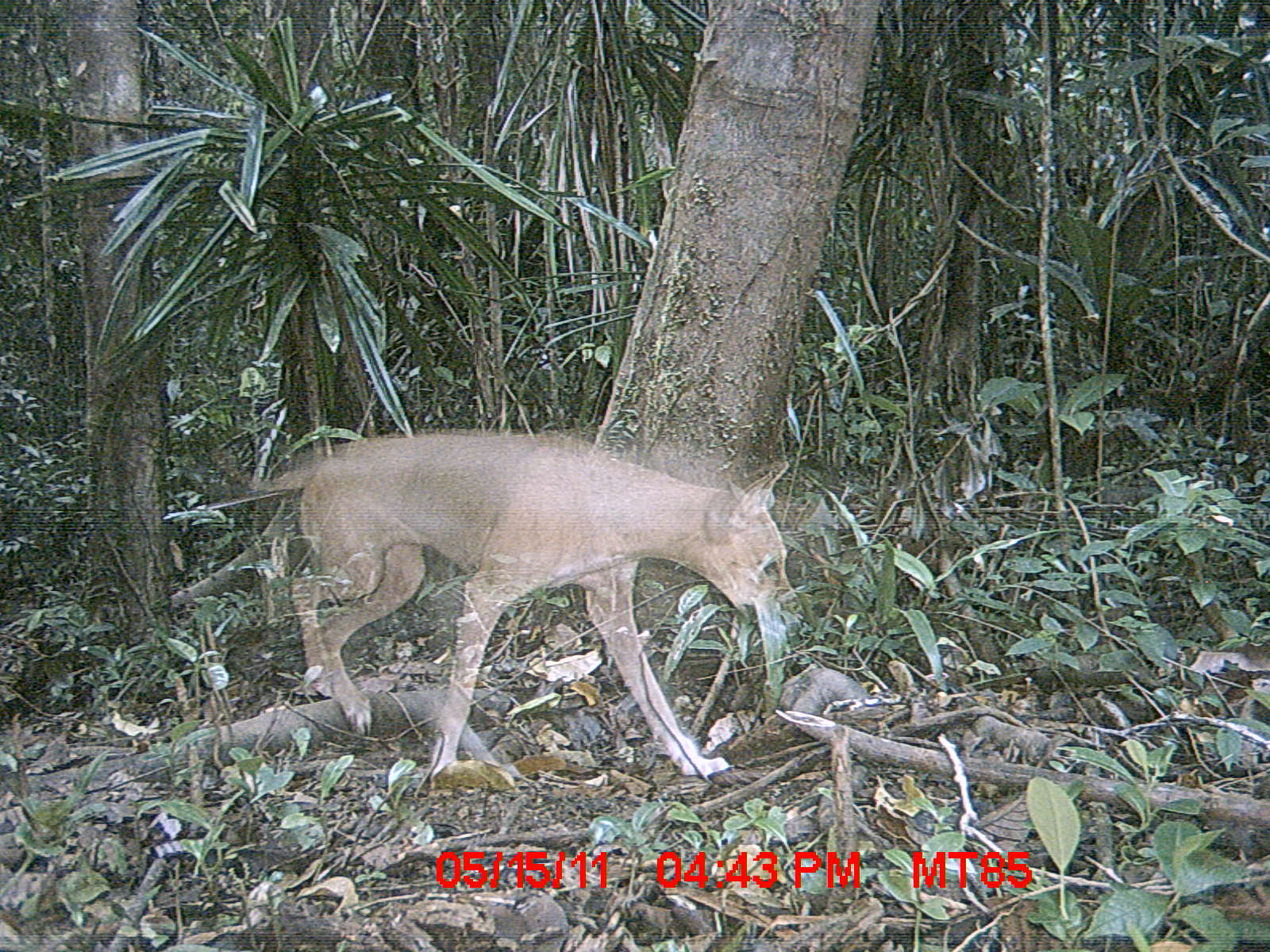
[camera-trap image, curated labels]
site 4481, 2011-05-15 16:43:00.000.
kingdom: Animalia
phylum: Chordata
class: Mammalia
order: Carnivora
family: Canidae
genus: Canis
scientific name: Canis familiaris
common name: domestic dog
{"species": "Canis familiaris (domestic dog)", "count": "1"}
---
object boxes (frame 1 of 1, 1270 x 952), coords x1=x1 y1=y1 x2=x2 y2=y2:
canis familiaris: x1=168 y1=423 x2=801 y2=782